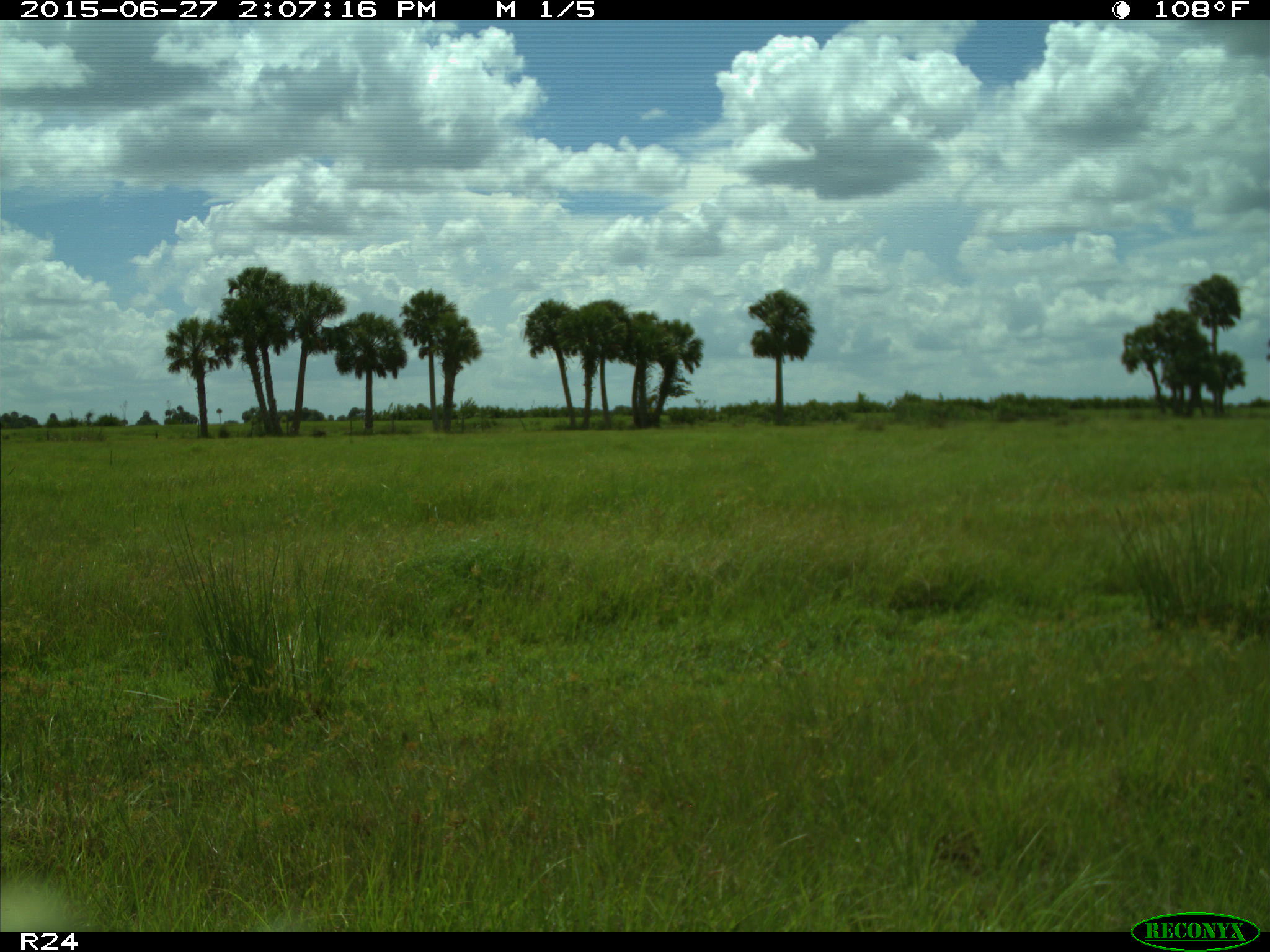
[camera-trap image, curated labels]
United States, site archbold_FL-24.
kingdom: Animalia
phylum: Chordata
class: Mammalia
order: Artiodactyla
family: Bovidae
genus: Bos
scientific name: Bos taurus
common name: domestic cow